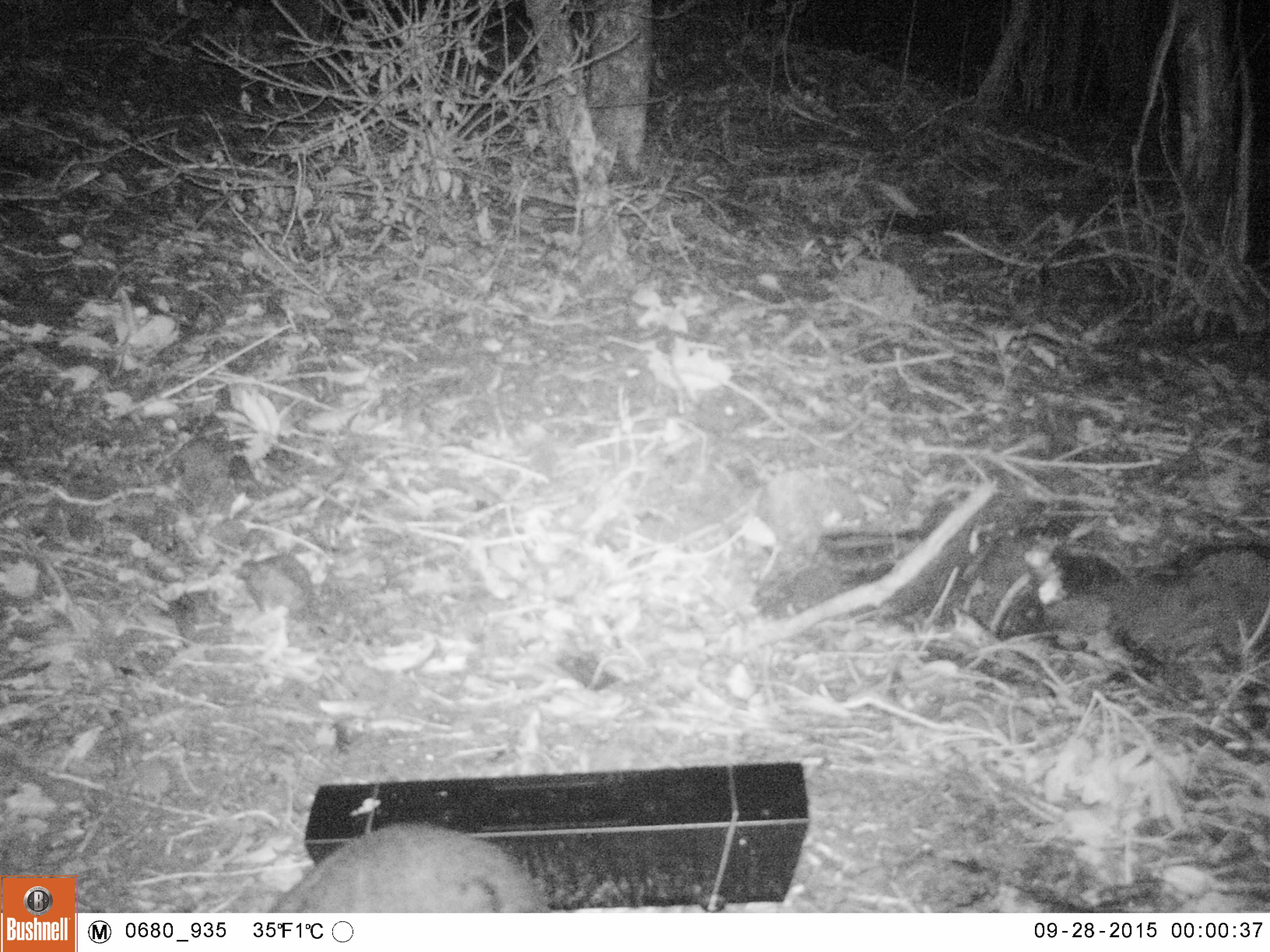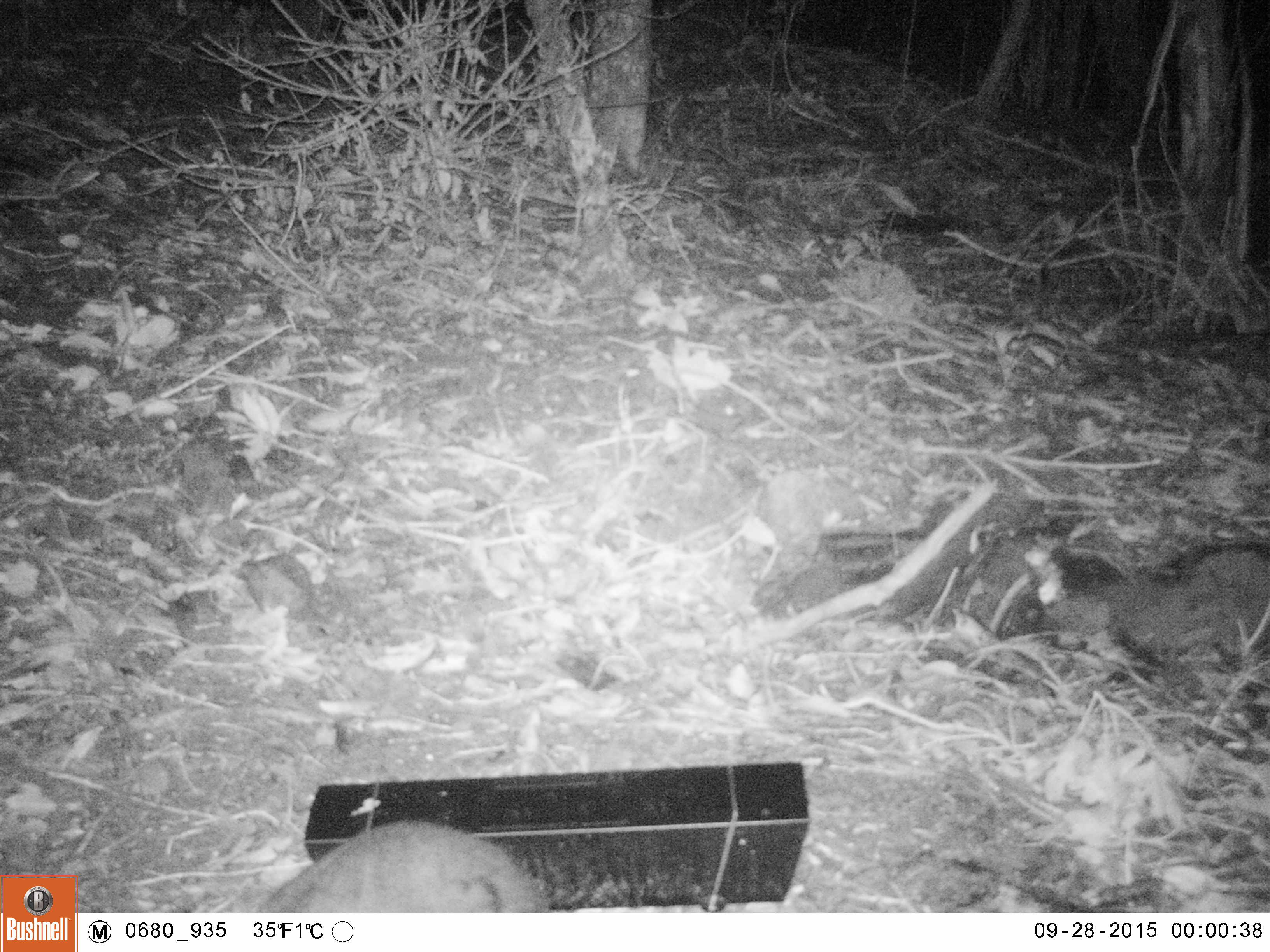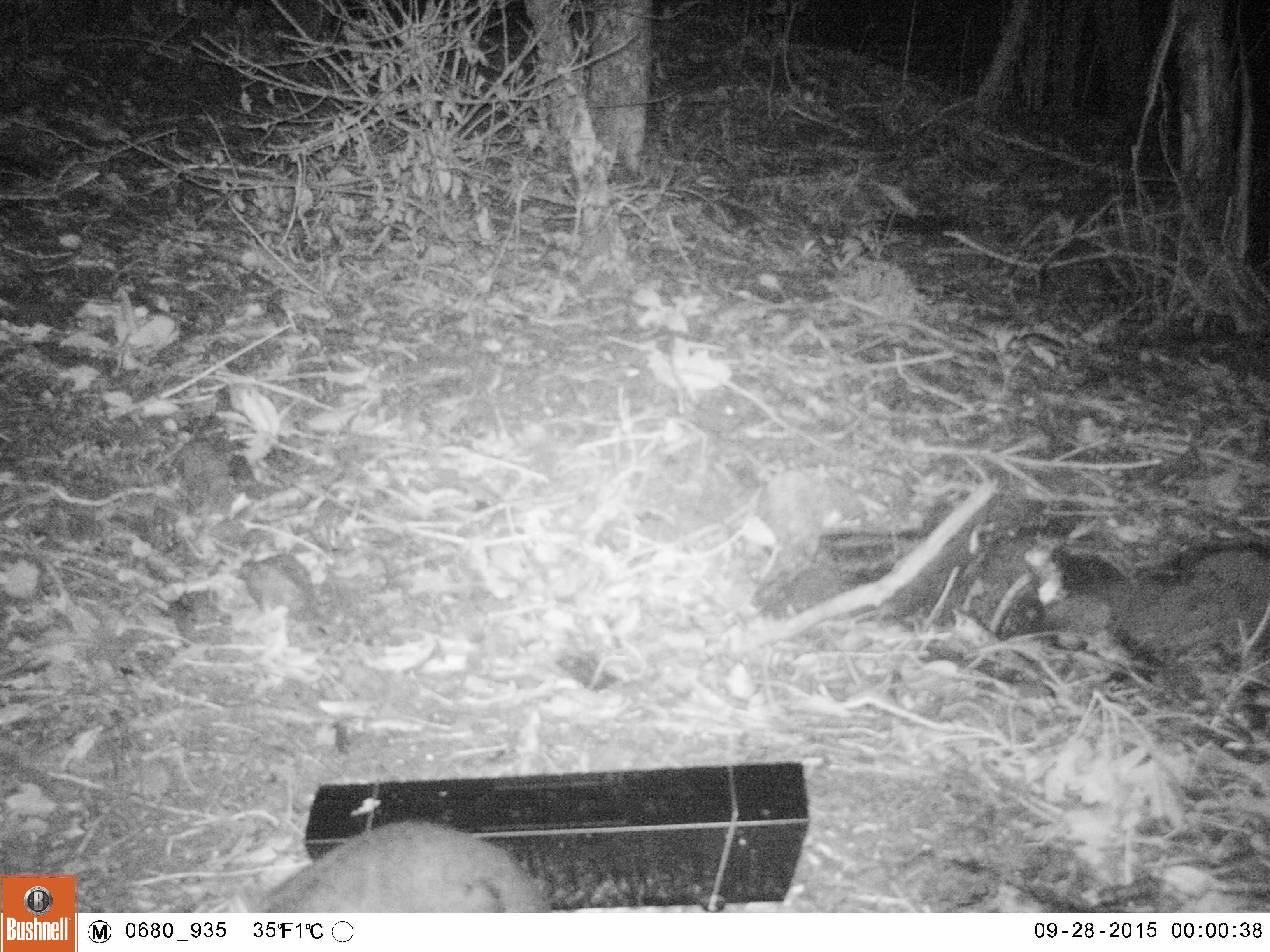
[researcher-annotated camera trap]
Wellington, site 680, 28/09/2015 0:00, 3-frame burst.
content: unidentified animal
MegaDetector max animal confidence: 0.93